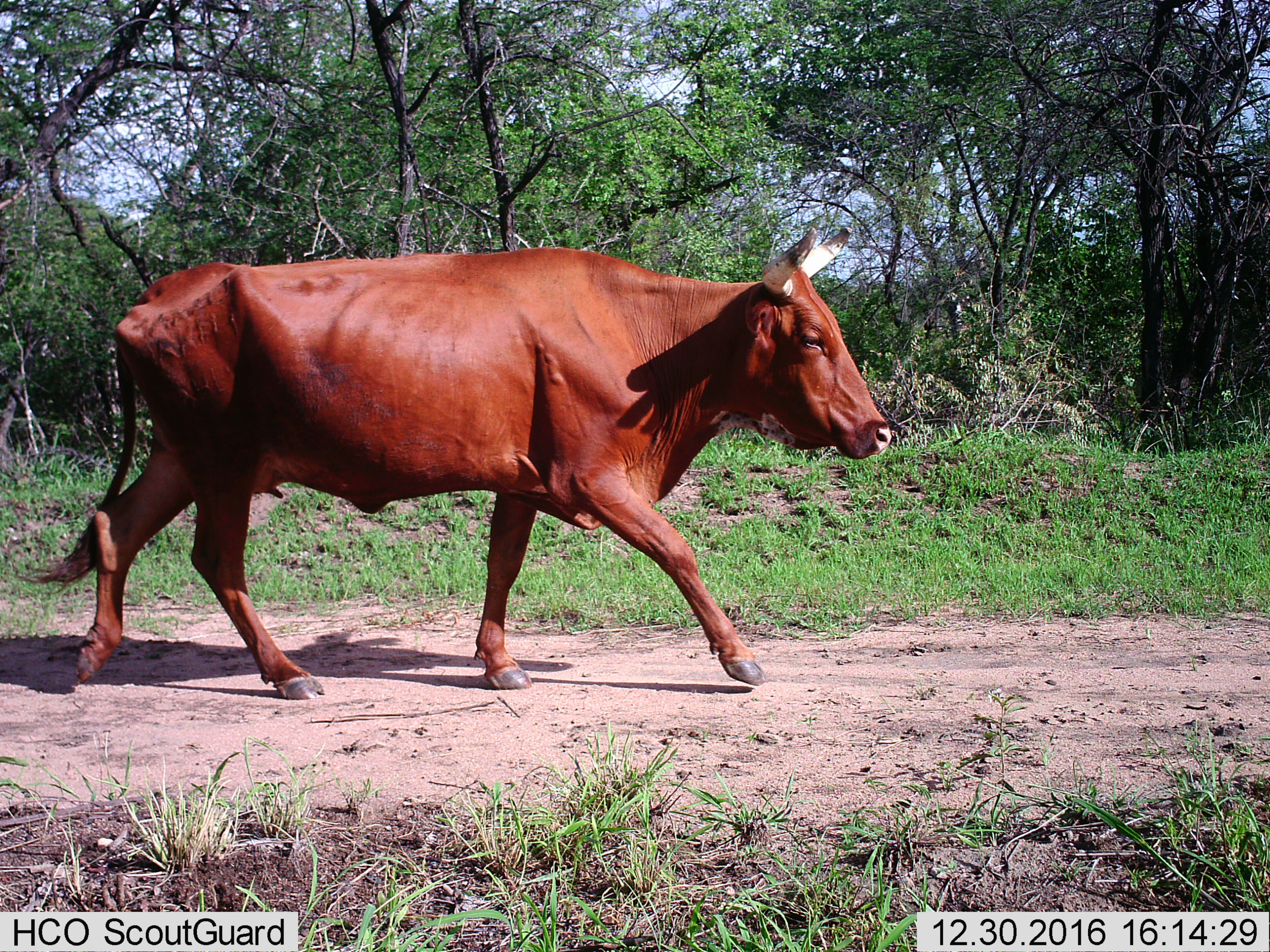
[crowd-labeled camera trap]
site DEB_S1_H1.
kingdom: Animalia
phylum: Chordata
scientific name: Vertebrata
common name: domestic animal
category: domesticanimal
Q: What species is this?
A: Domesticanimal (domestic animal) (Vertebrata).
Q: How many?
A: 1.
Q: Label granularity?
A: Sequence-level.